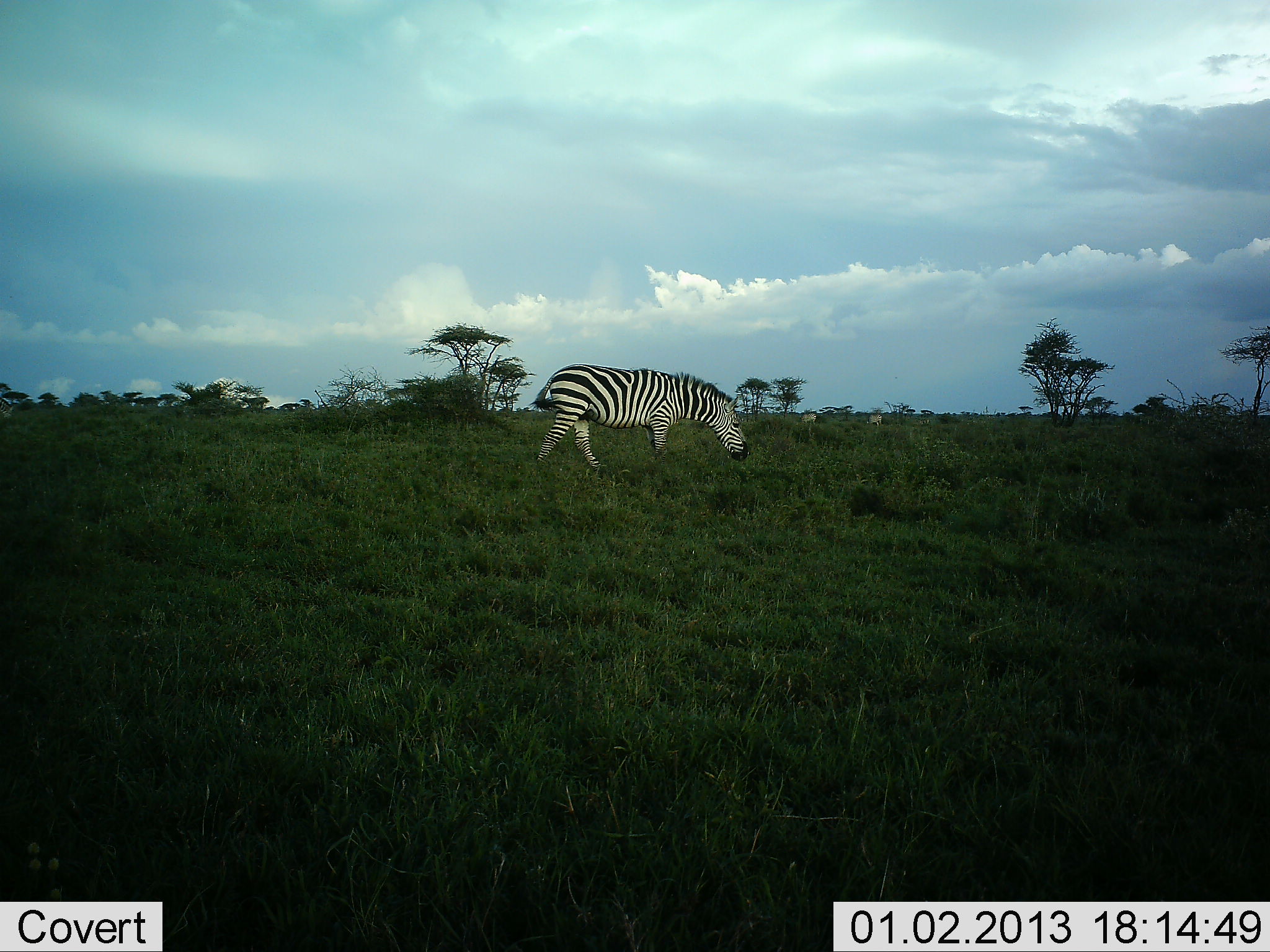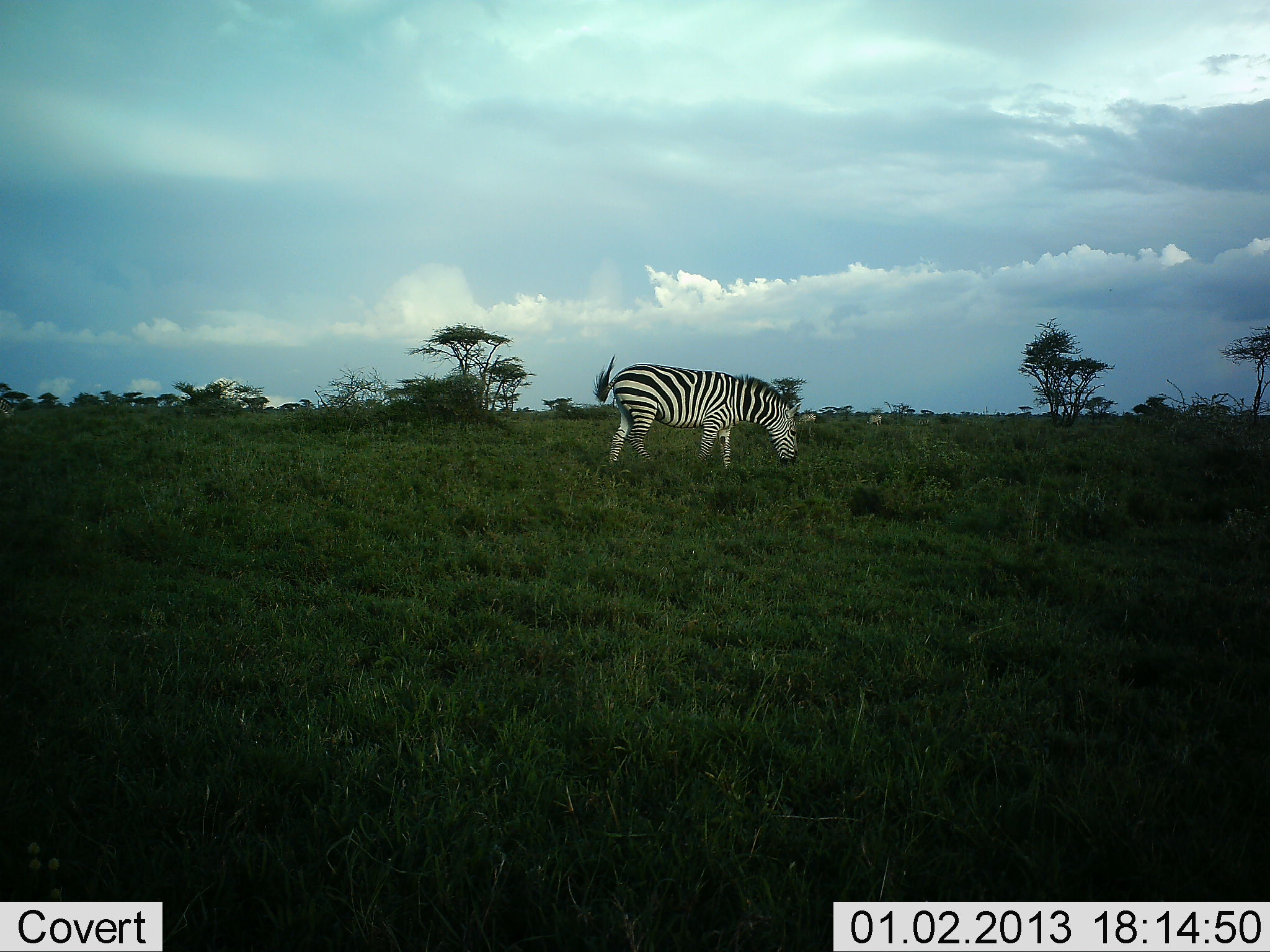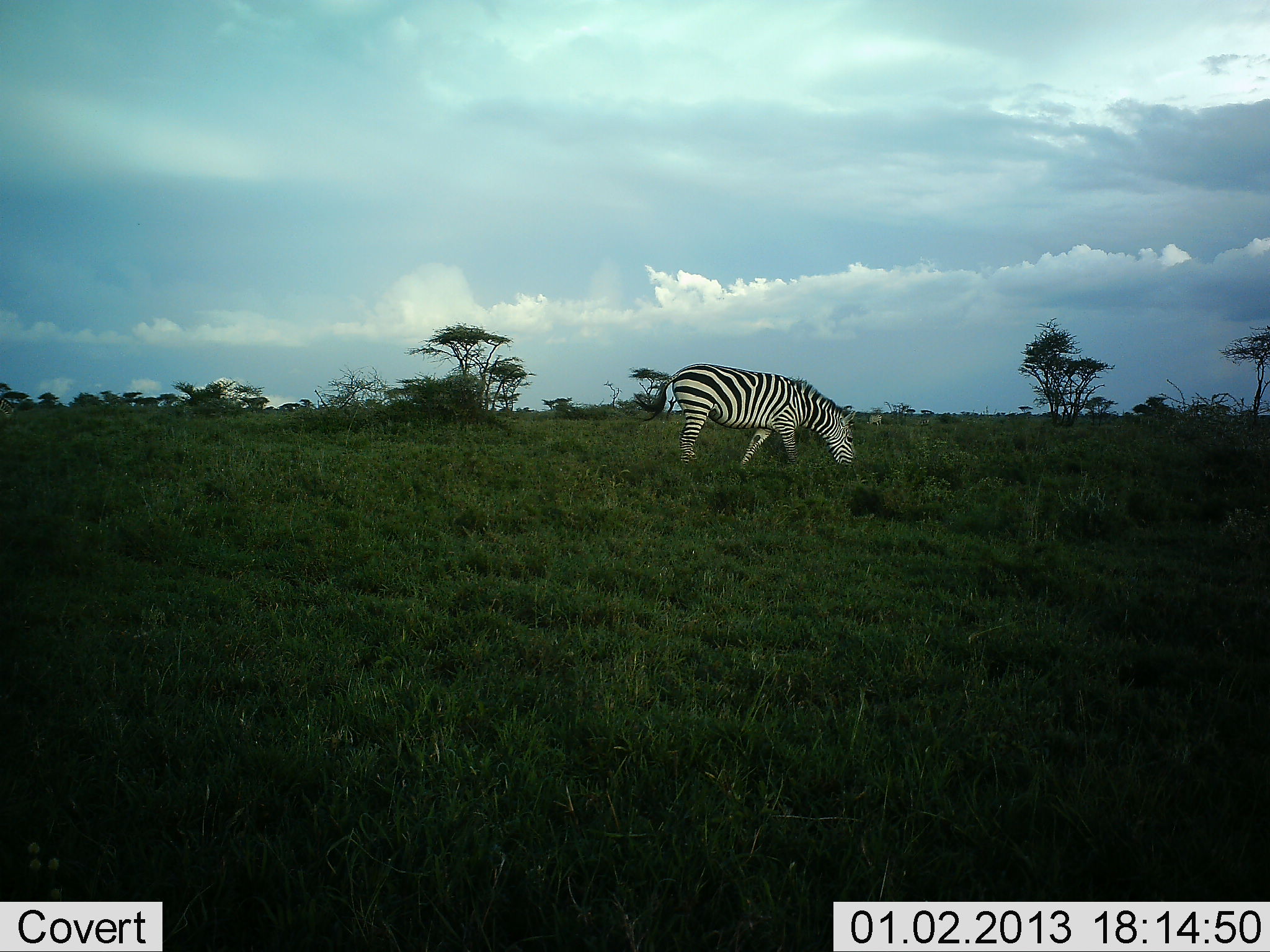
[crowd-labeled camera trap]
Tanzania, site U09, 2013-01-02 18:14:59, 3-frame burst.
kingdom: Animalia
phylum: Chordata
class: Mammalia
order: Perissodactyla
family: Equidae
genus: Equus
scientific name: Equus quagga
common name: plains zebra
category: zebra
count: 1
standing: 20%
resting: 0%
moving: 70%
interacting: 0%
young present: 0%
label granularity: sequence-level